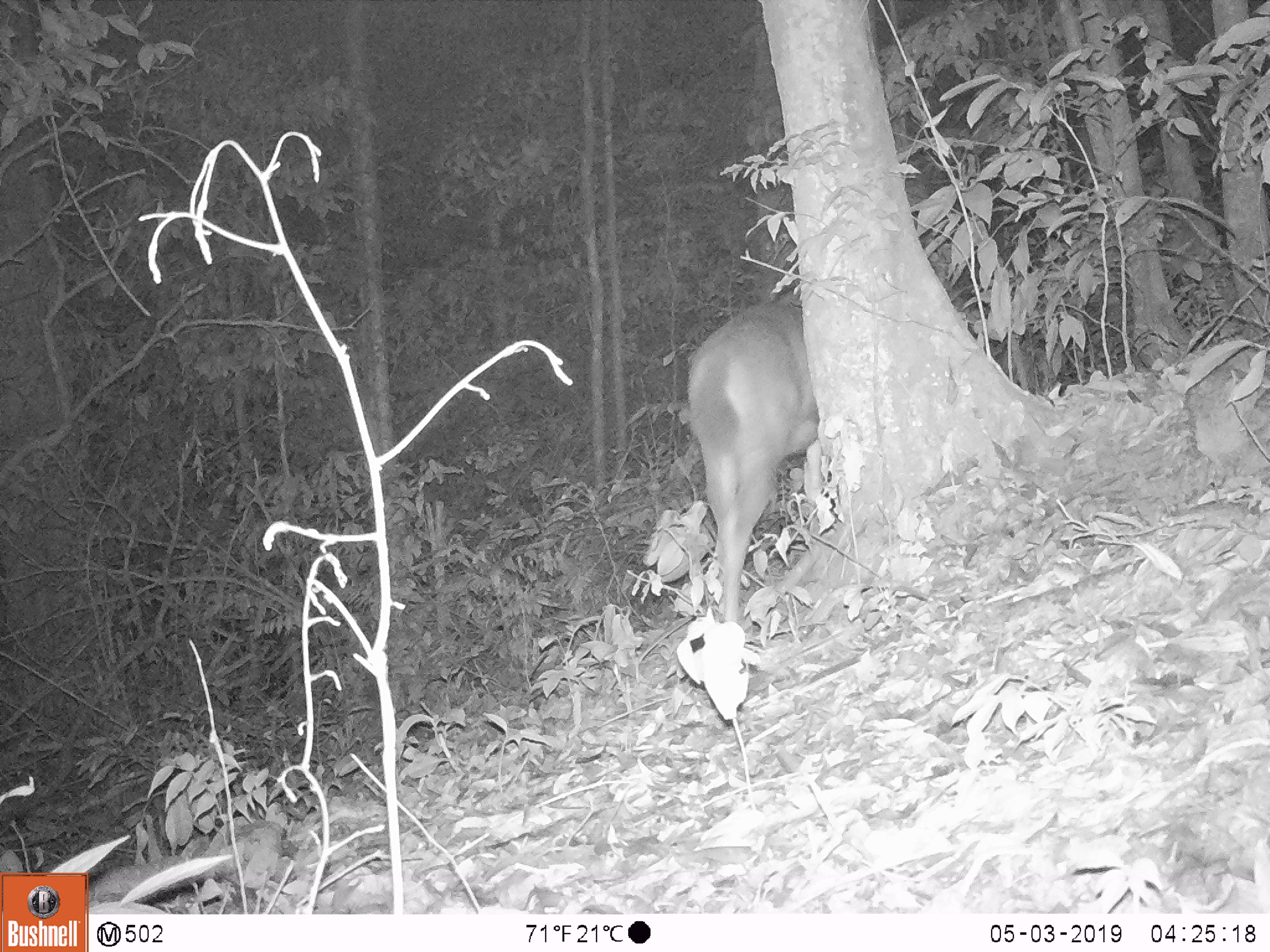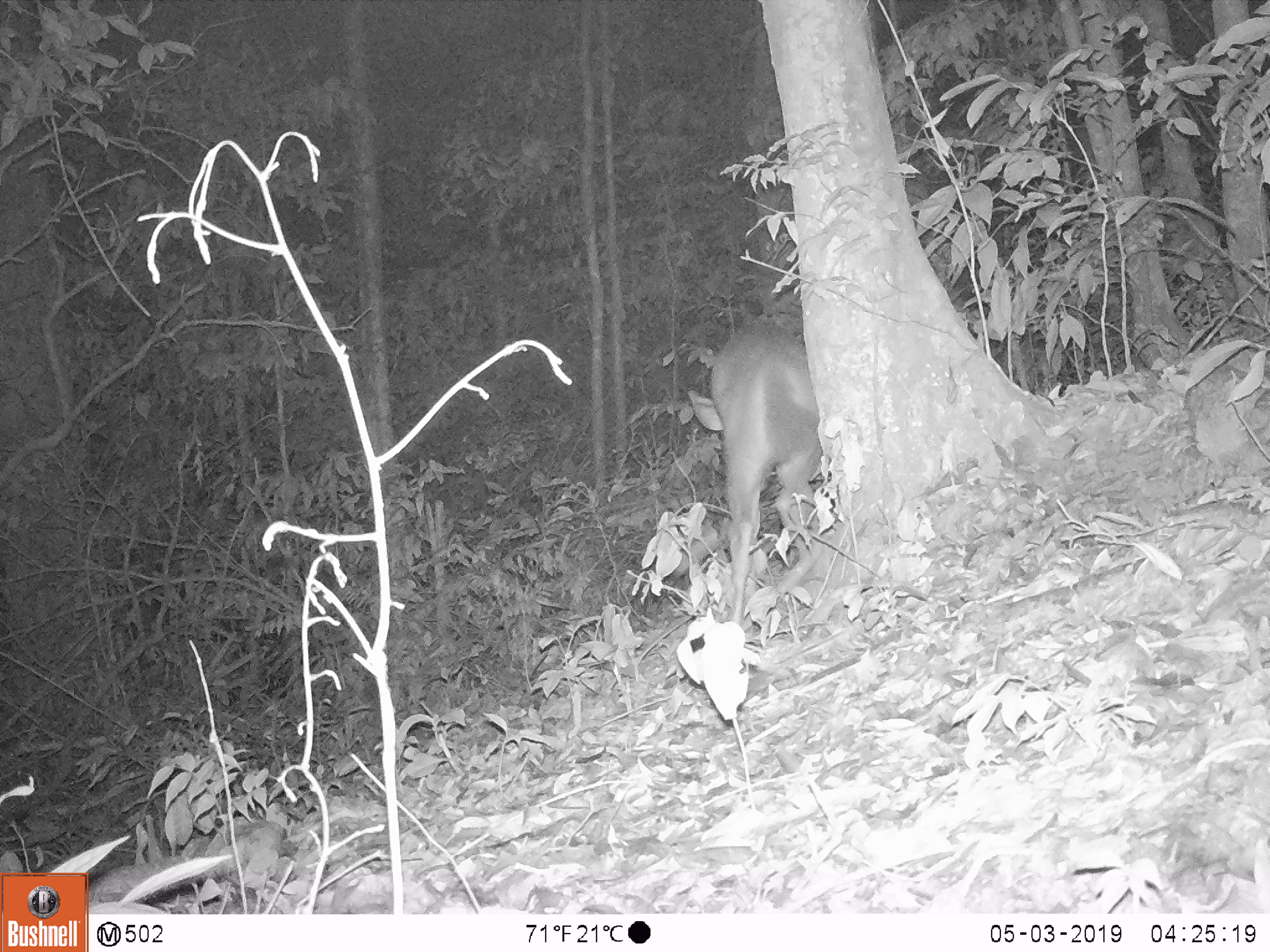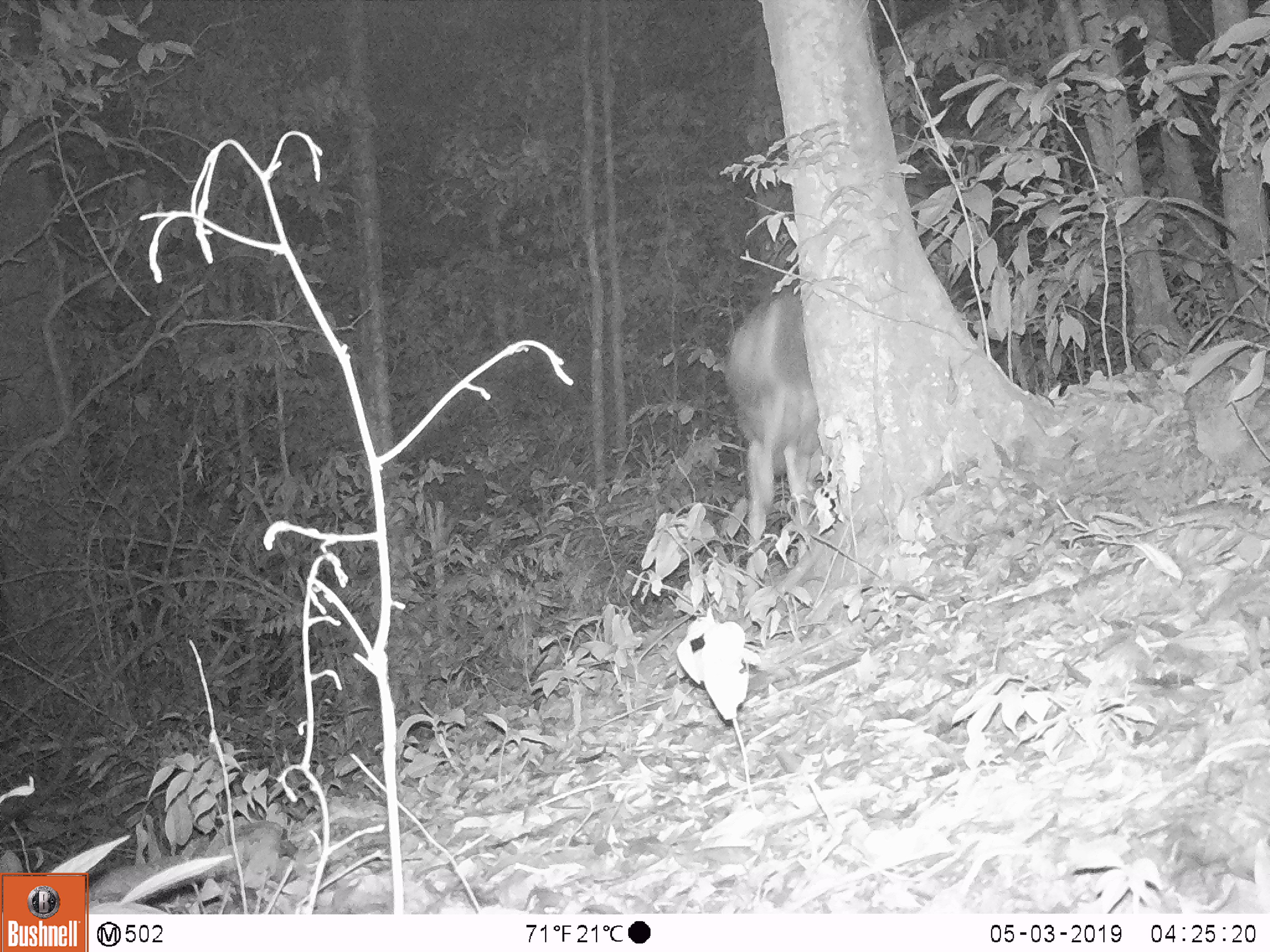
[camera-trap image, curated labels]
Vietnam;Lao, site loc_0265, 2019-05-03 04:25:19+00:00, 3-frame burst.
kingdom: Animalia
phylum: Chordata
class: Mammalia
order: Artiodactyla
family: Cervidae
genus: Rusa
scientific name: Rusa unicolor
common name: sambar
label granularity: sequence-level